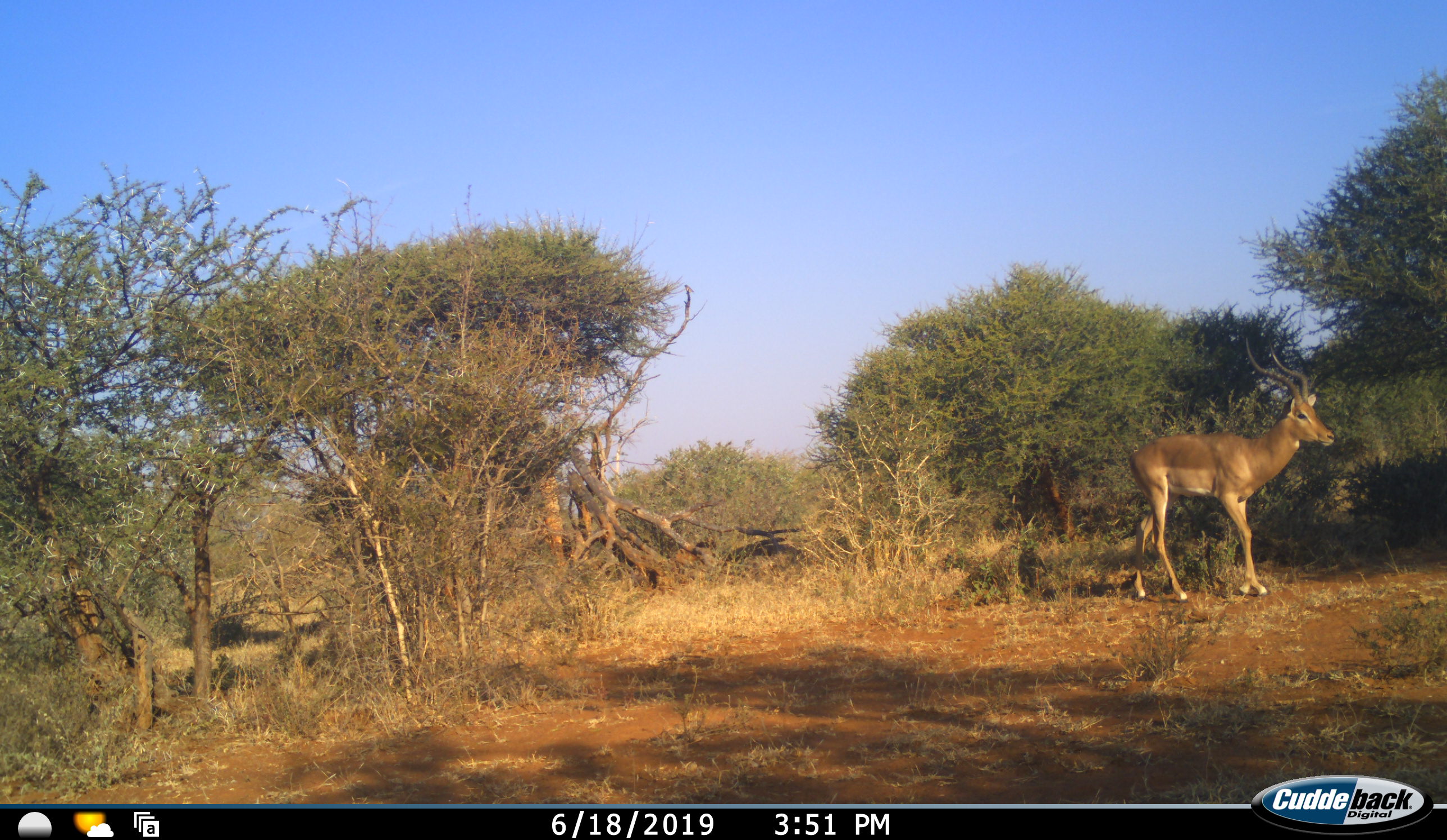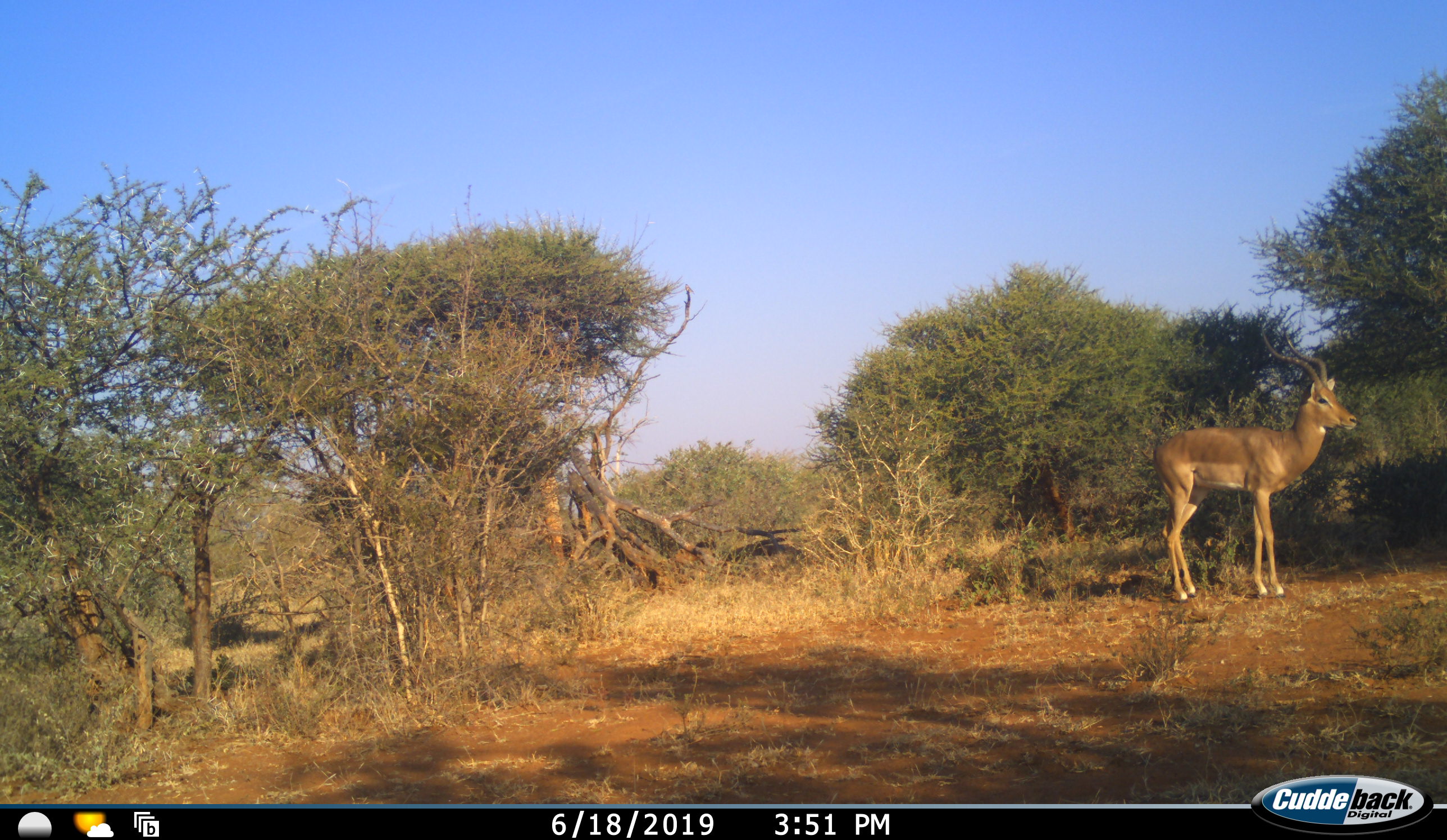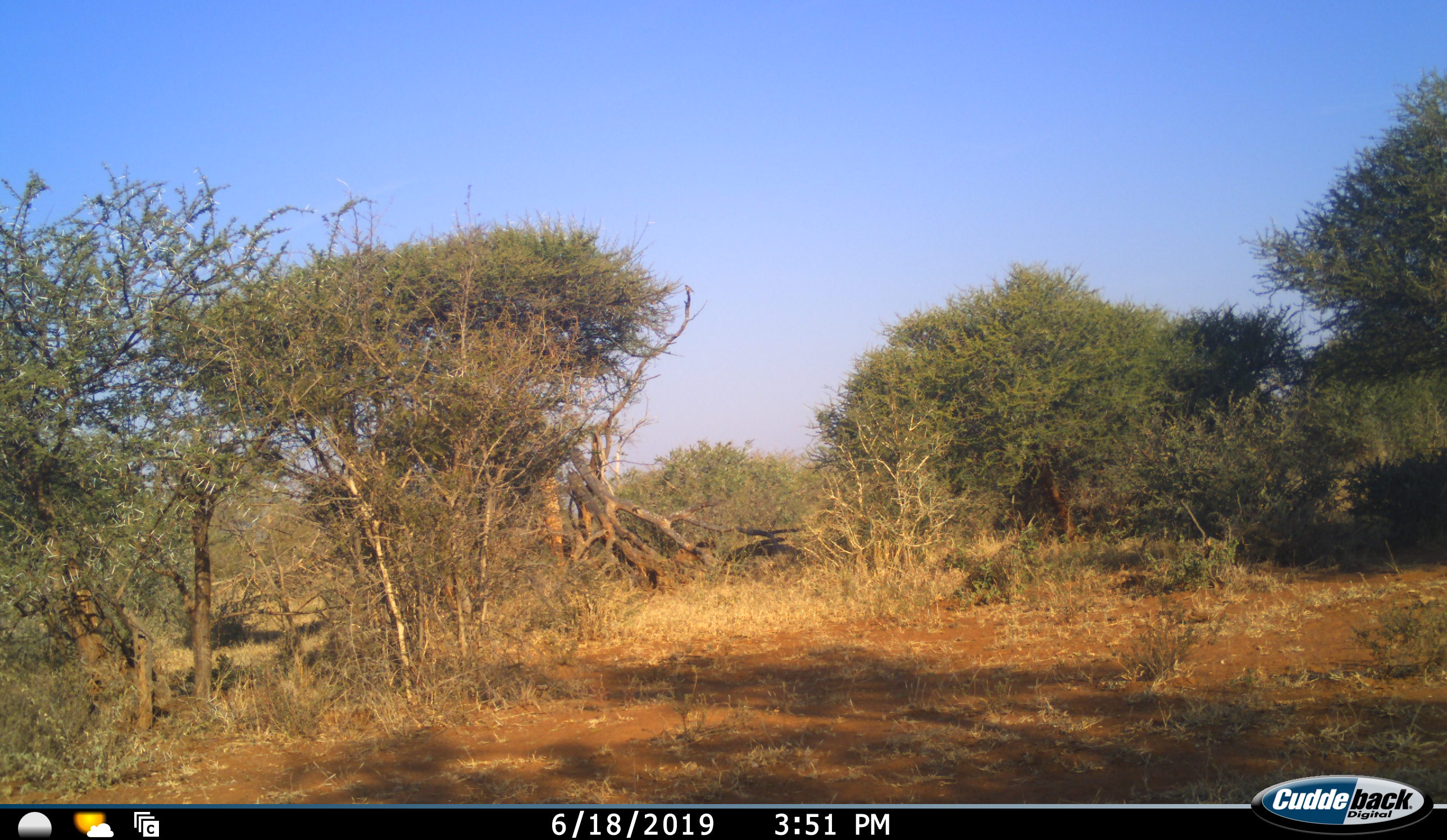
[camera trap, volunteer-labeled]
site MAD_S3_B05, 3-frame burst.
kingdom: Animalia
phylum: Chordata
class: Mammalia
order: Artiodactyla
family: Bovidae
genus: Aepyceros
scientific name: Aepyceros melampus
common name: impala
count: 1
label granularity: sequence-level